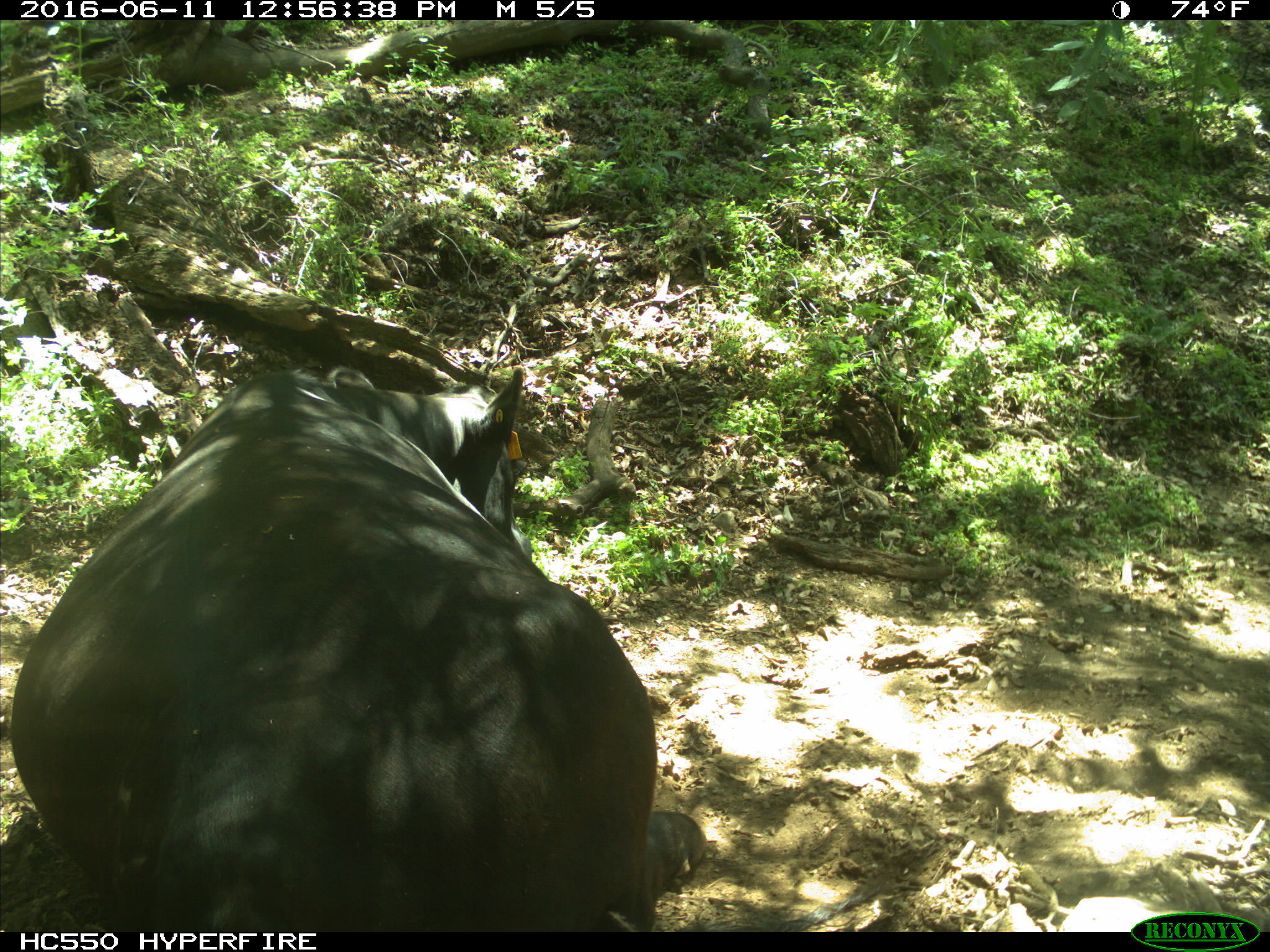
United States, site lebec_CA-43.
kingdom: Animalia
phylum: Chordata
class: Mammalia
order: Artiodactyla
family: Bovidae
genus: Bos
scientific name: Bos taurus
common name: domestic cow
Bos taurus (domestic cow).